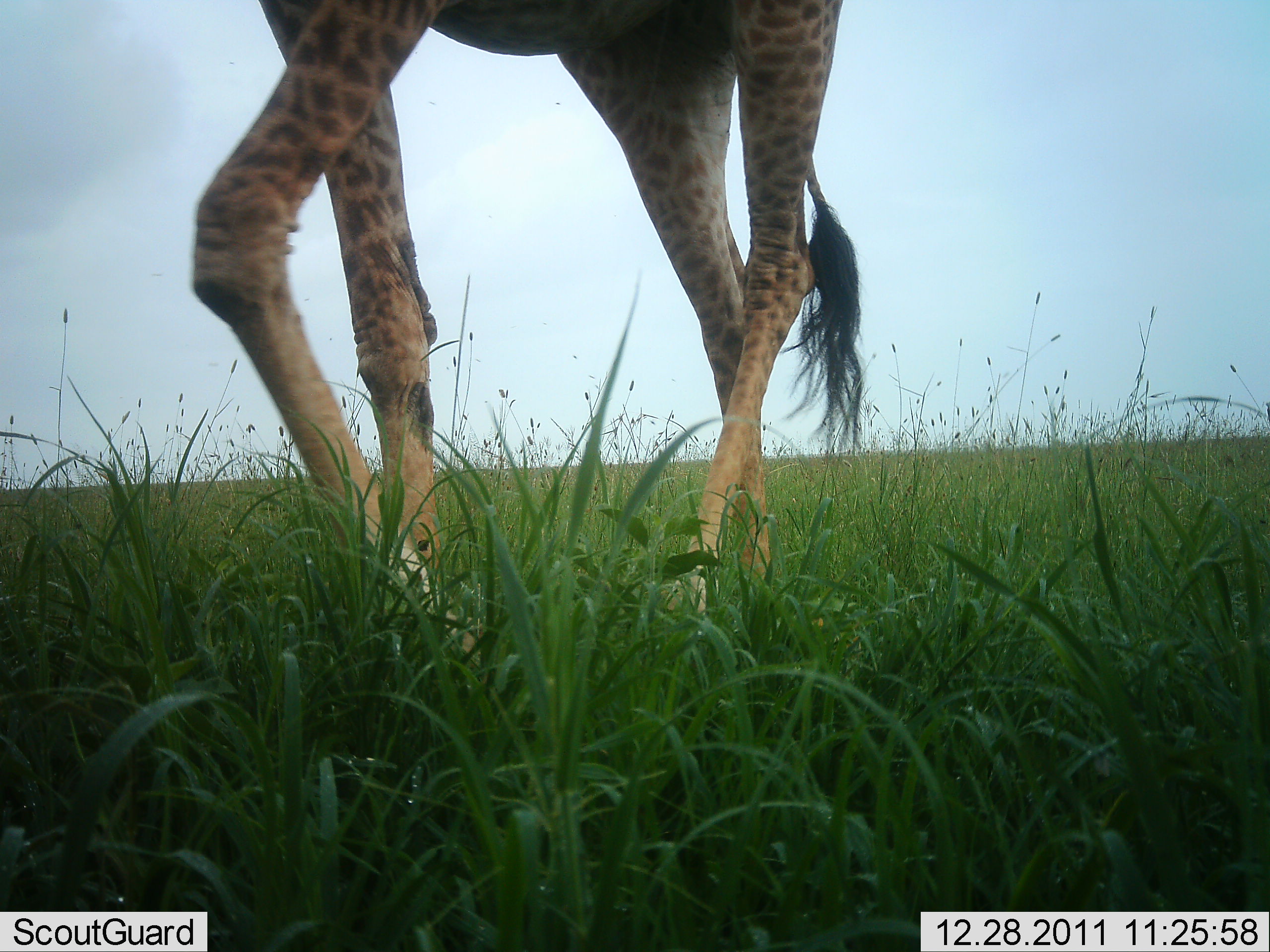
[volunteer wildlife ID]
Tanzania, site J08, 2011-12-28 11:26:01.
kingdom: Animalia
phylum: Chordata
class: Mammalia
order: Artiodactyla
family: Giraffidae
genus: Giraffa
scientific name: Giraffa camelopardalis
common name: giraffe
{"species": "giraffe (Giraffa camelopardalis)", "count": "1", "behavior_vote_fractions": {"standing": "0%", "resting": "0%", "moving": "100%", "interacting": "0%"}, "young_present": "0%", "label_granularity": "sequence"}